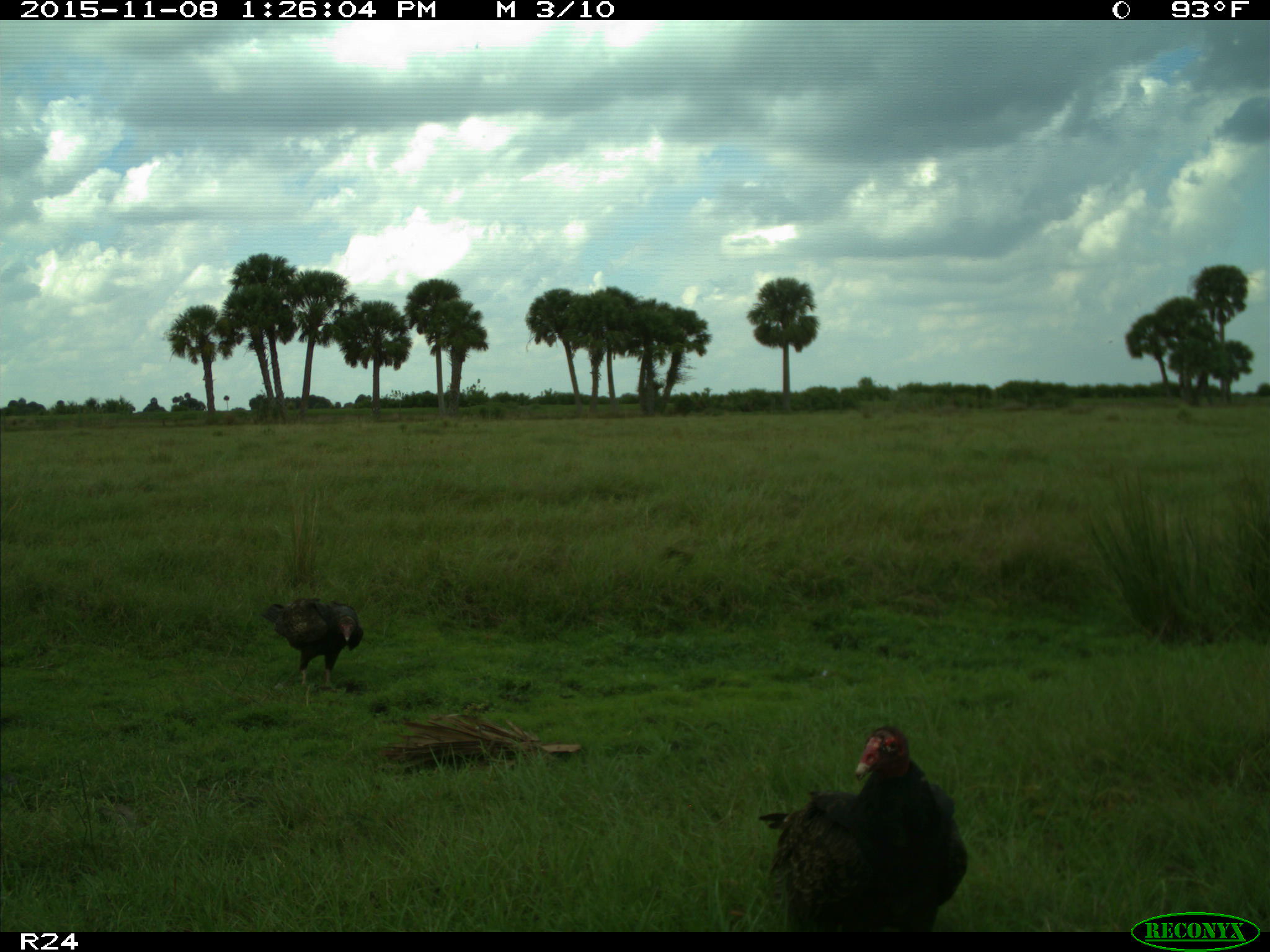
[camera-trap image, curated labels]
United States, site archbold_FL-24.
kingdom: Animalia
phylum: Chordata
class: Aves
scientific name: Aves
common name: birds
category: unidentified bird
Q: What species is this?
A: Unidentified bird (birds) (Aves).